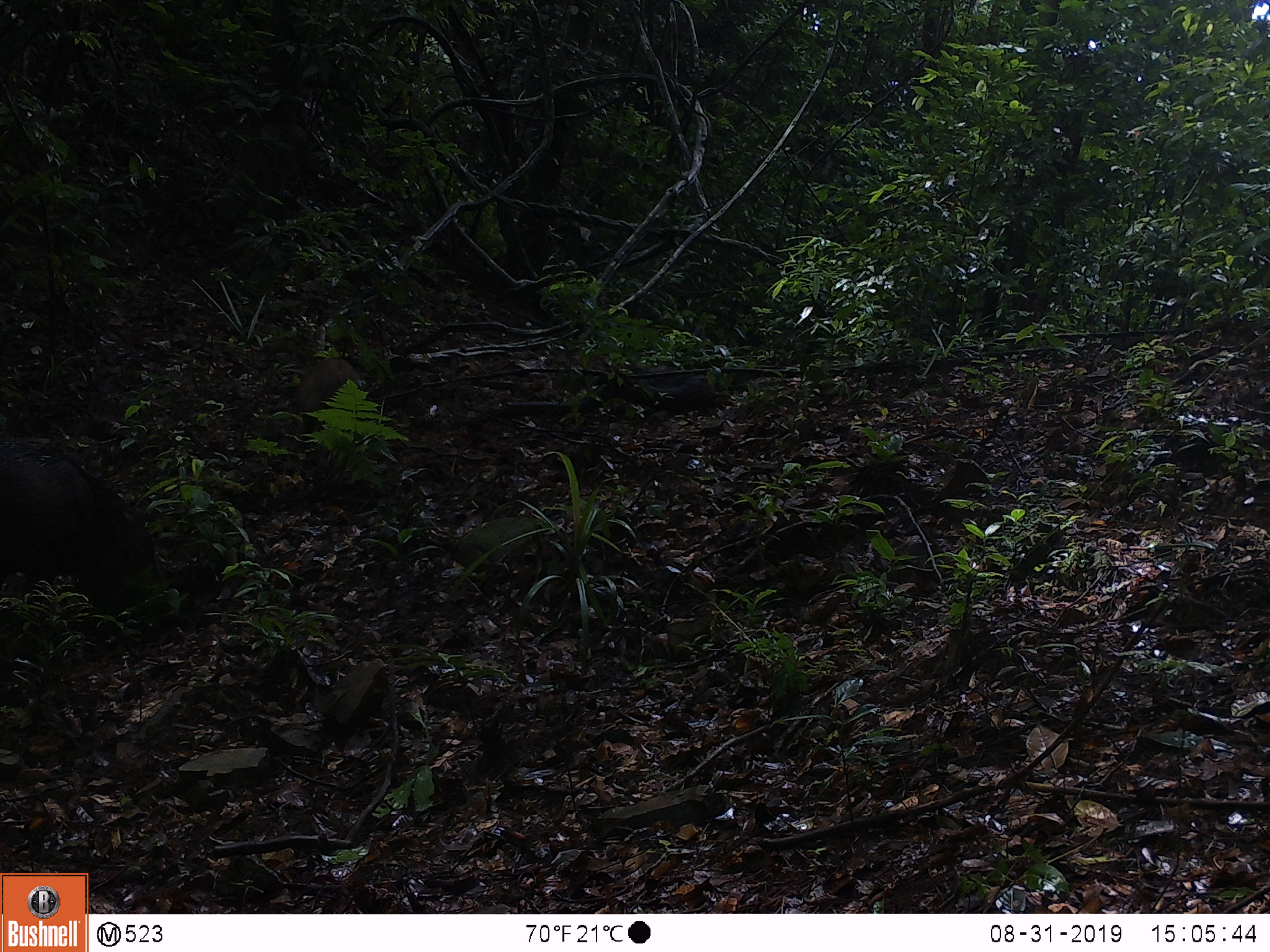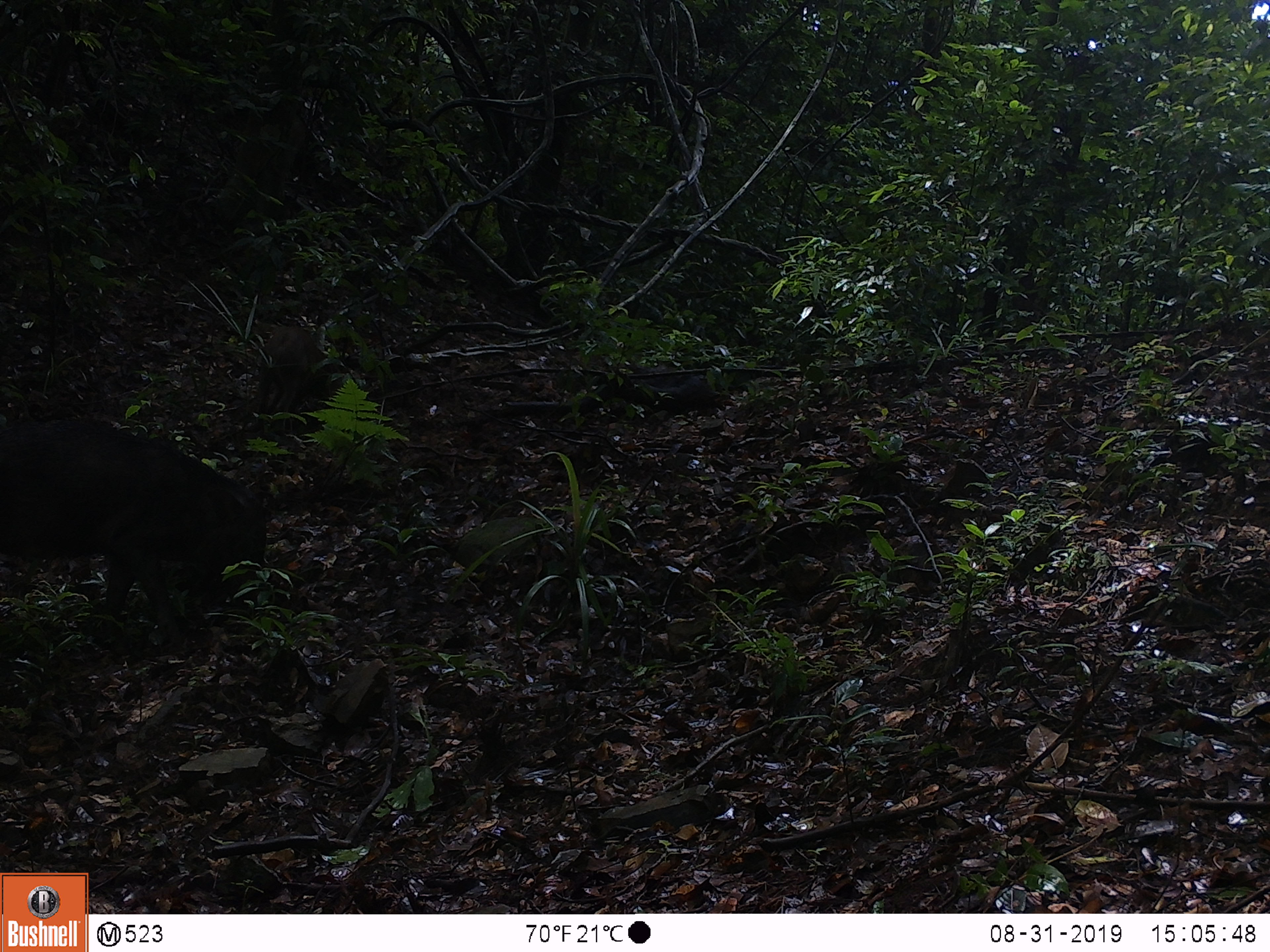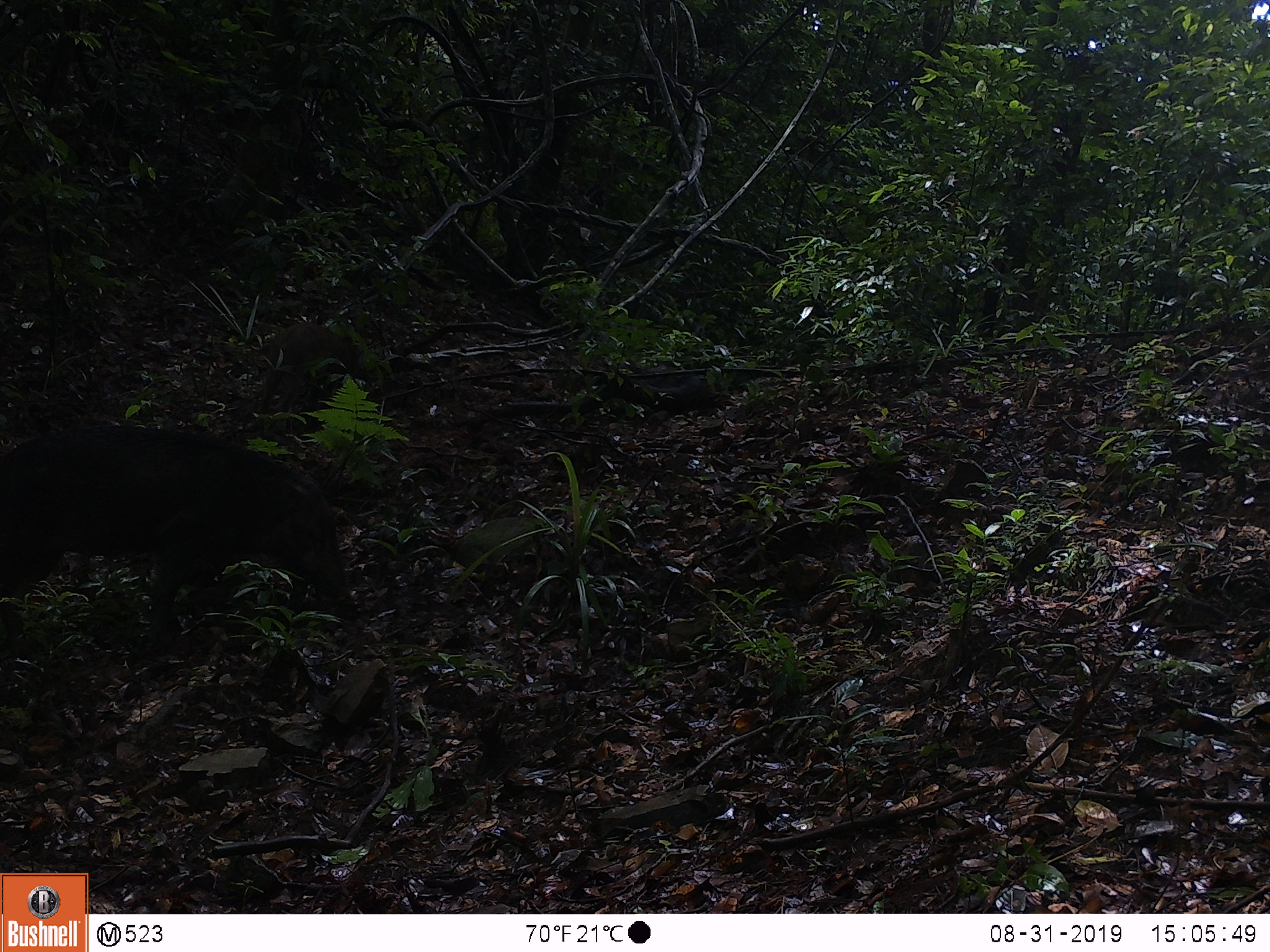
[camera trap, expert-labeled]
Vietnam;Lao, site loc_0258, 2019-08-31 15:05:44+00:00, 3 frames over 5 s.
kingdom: Animalia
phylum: Chordata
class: Mammalia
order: Artiodactyla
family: Suidae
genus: Sus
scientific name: Sus scrofa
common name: eurasian wild pig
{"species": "eurasian wild pig (Sus scrofa)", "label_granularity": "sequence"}